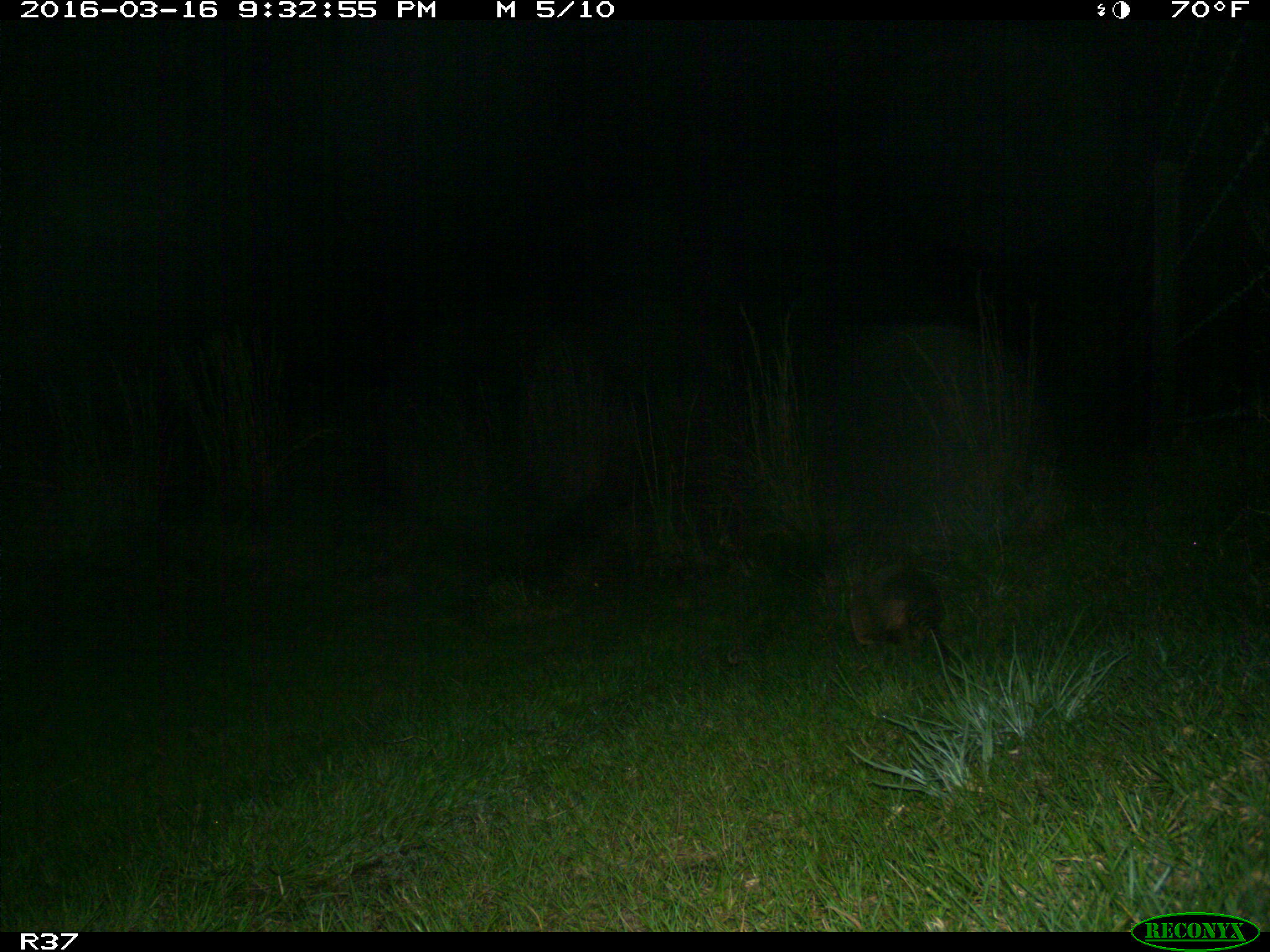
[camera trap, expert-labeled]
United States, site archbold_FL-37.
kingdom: Animalia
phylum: Chordata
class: Mammalia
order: Cingulata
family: Dasypodidae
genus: Dasypus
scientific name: Dasypus novemcinctus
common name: nine-banded armadillo